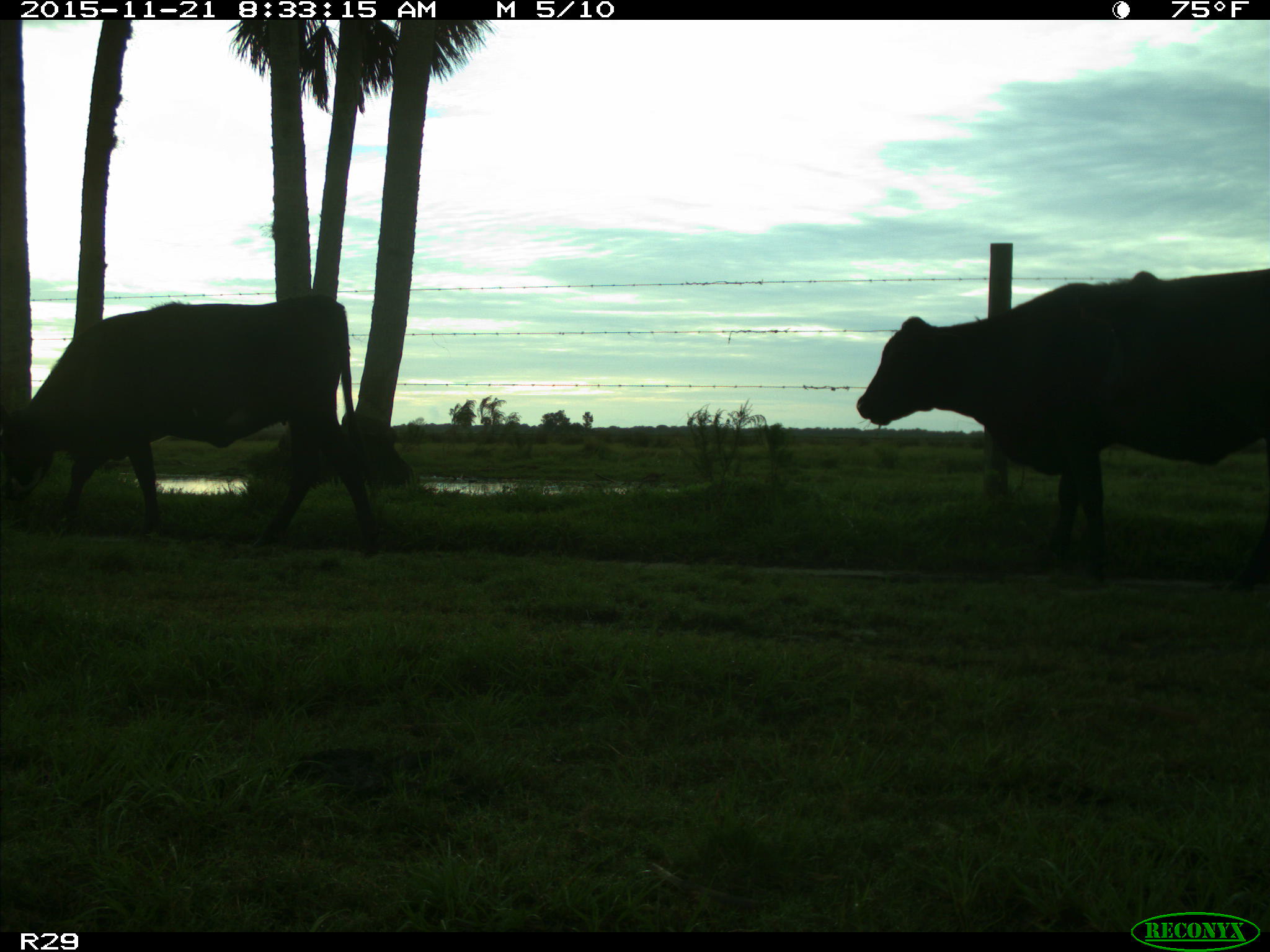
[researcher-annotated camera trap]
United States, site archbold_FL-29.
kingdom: Animalia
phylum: Chordata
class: Mammalia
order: Artiodactyla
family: Bovidae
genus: Bos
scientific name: Bos taurus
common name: domestic cow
Bos taurus (domestic cow).